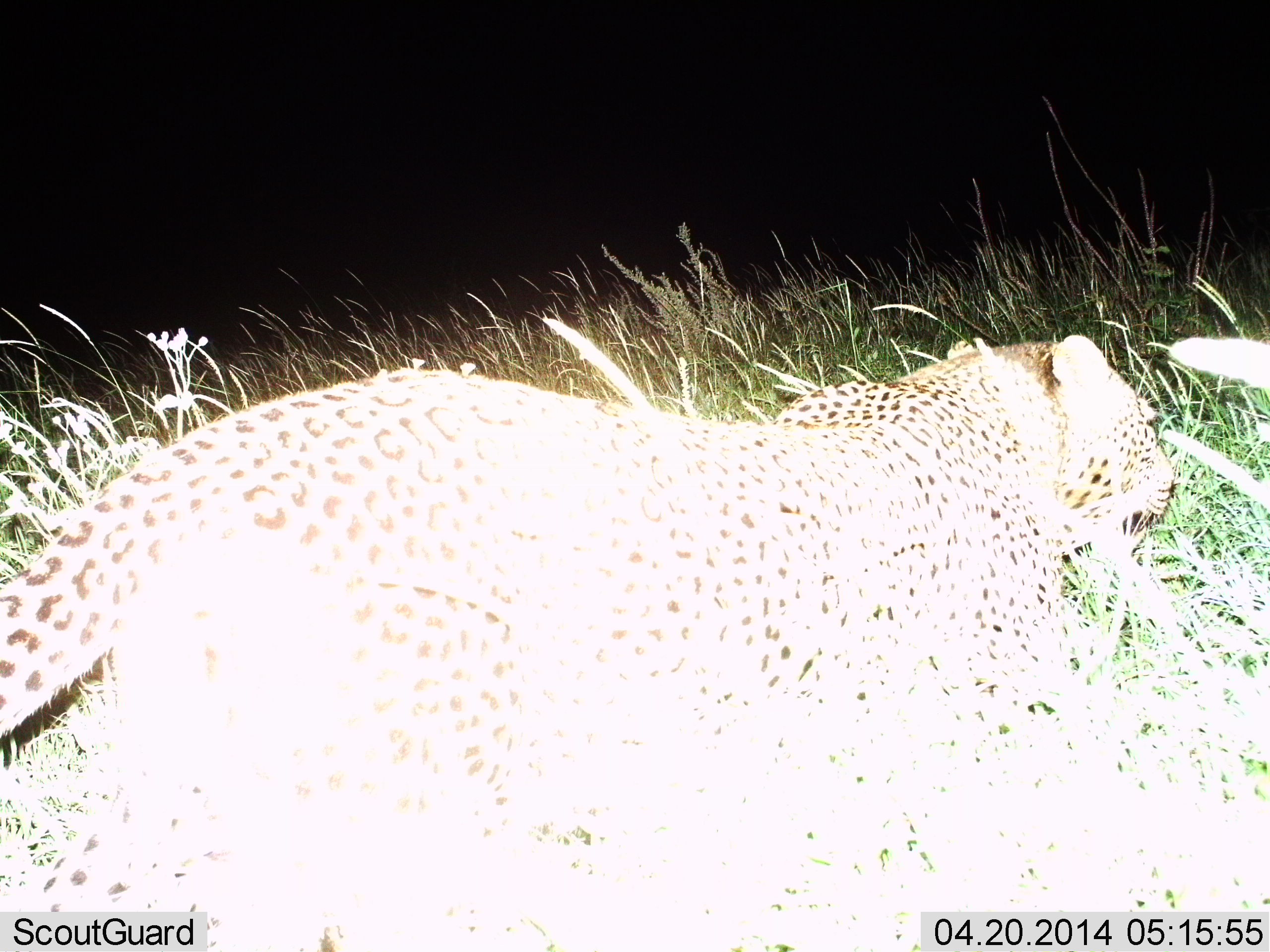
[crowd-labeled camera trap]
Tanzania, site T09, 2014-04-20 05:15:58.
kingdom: Animalia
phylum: Chordata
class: Mammalia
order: Carnivora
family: Felidae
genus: Panthera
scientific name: Panthera pardus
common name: leopard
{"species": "leopard (Panthera pardus)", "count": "1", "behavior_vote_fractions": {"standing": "9%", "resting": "11%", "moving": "83%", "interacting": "0%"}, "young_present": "0%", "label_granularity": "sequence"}